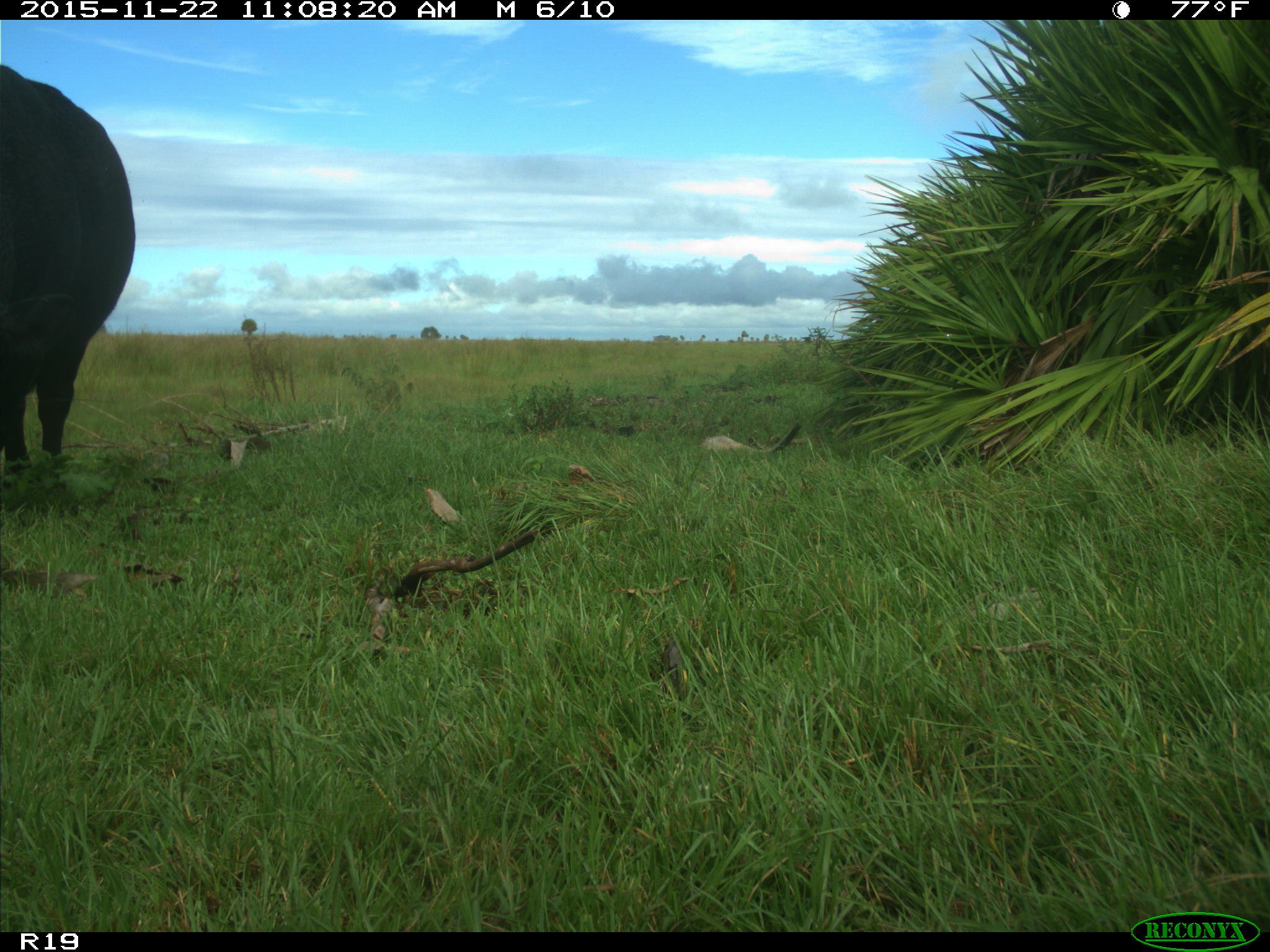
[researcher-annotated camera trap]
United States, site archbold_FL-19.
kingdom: Animalia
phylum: Chordata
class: Mammalia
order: Artiodactyla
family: Bovidae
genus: Bos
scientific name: Bos taurus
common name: domestic cow